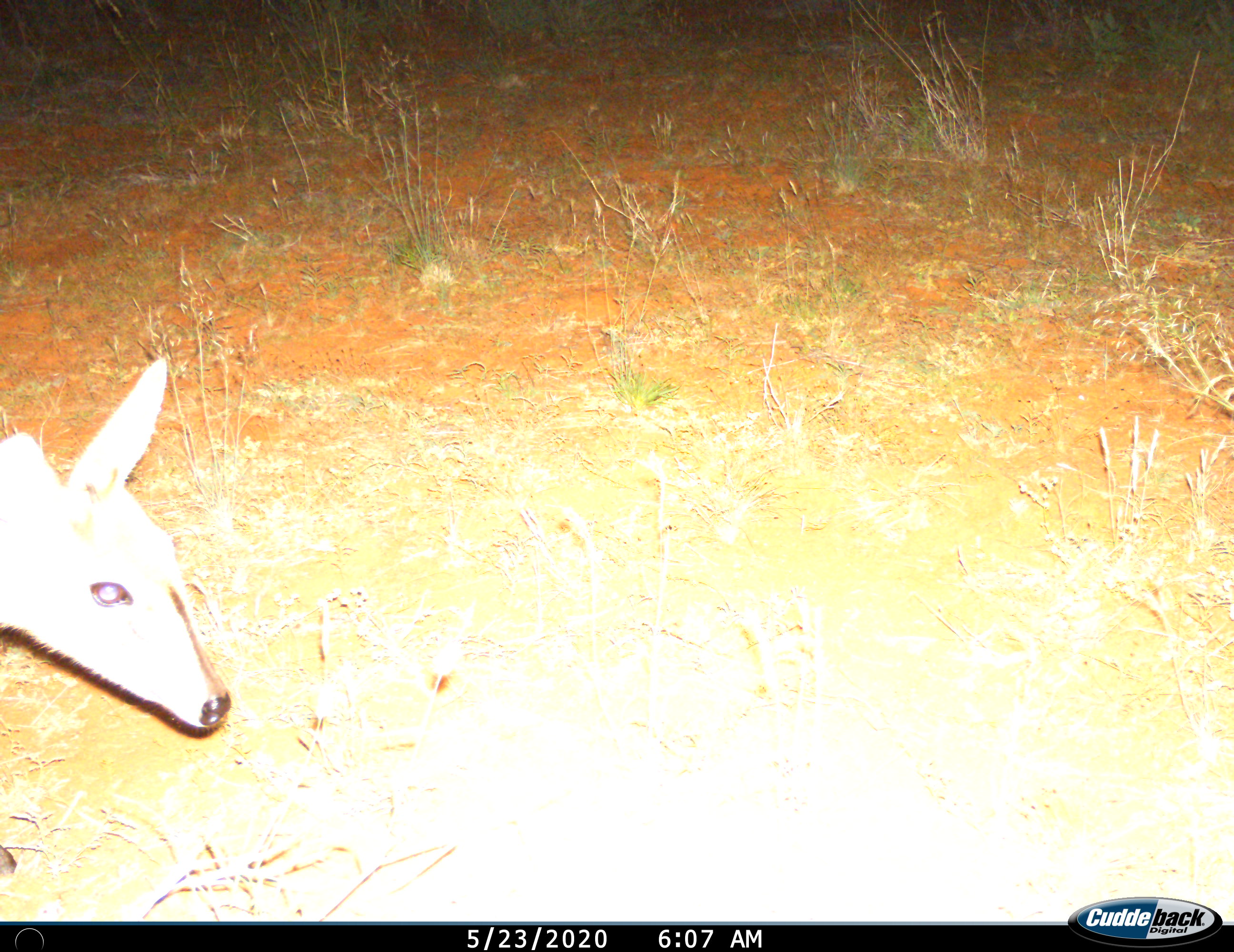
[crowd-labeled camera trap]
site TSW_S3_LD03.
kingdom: Animalia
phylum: Chordata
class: Mammalia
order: Artiodactyla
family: Bovidae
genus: Sylvicapra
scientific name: Sylvicapra grimmia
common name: common duiker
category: duikercommongrey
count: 1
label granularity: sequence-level